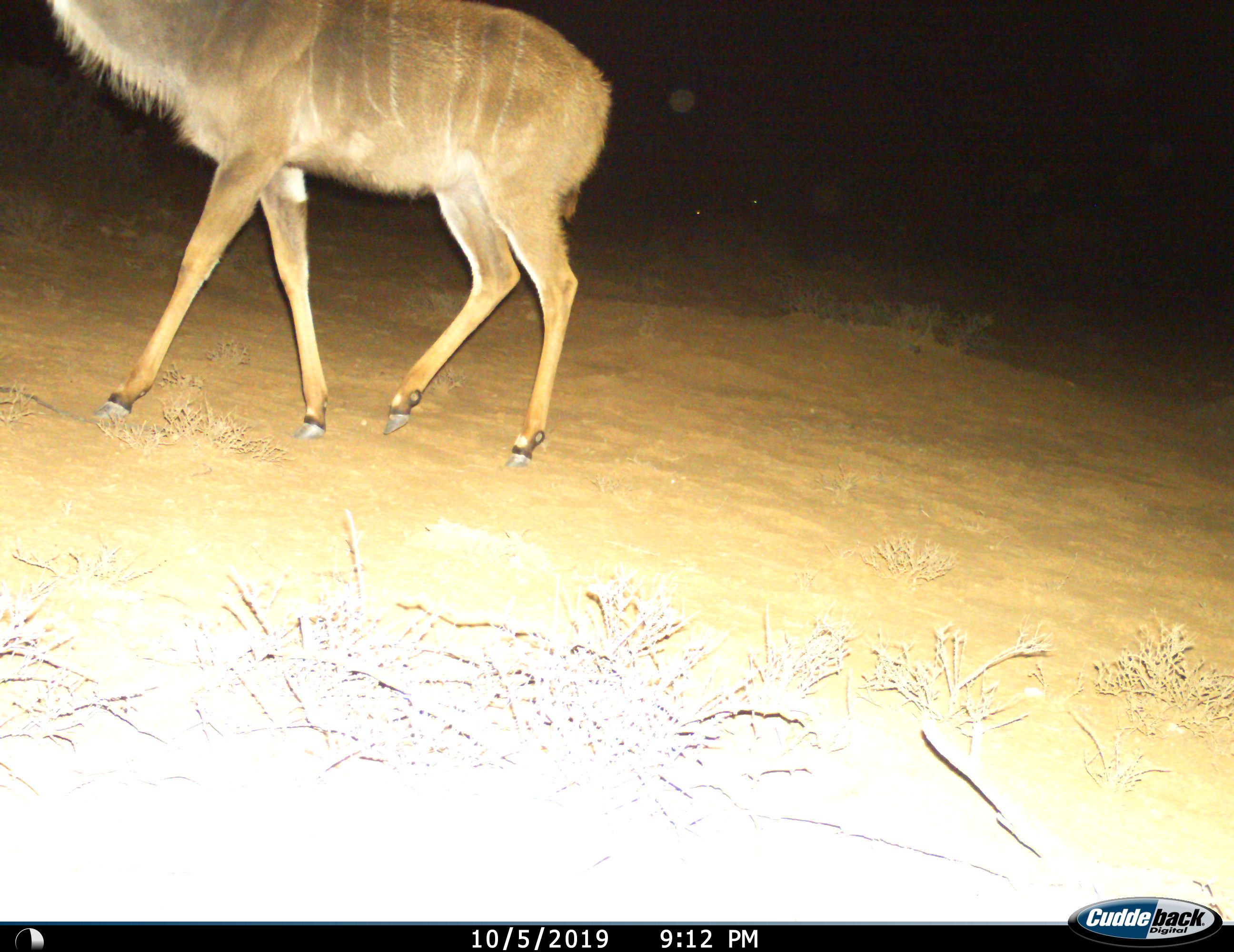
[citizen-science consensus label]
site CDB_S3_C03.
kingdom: Animalia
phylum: Chordata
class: Mammalia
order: Artiodactyla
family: Bovidae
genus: Tragelaphus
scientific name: Tragelaphus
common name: kudu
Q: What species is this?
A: Kudu (Tragelaphus).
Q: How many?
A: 1.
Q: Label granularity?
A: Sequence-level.